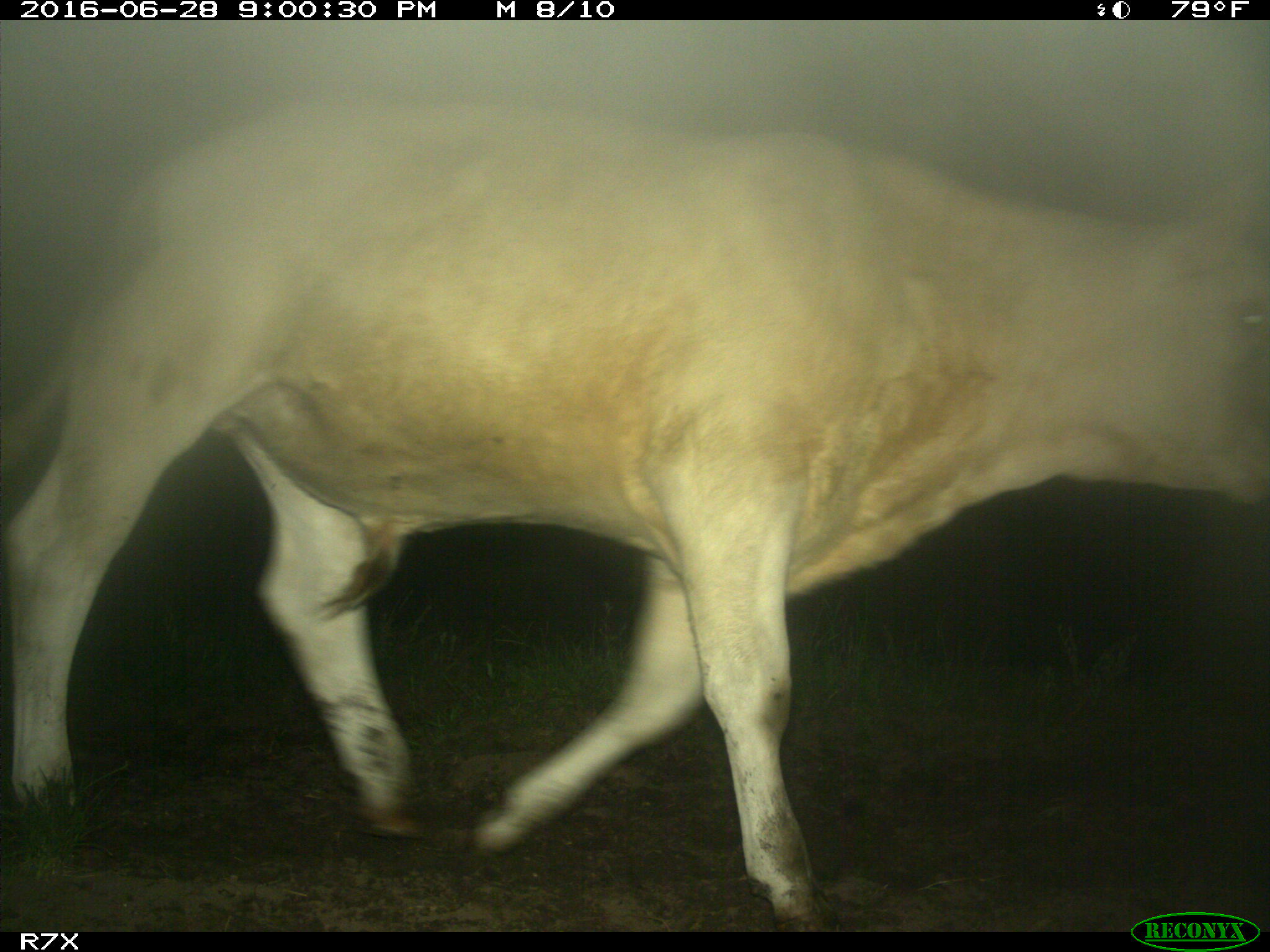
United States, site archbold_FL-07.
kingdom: Animalia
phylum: Chordata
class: Mammalia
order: Artiodactyla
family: Bovidae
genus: Bos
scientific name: Bos taurus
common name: domestic cow